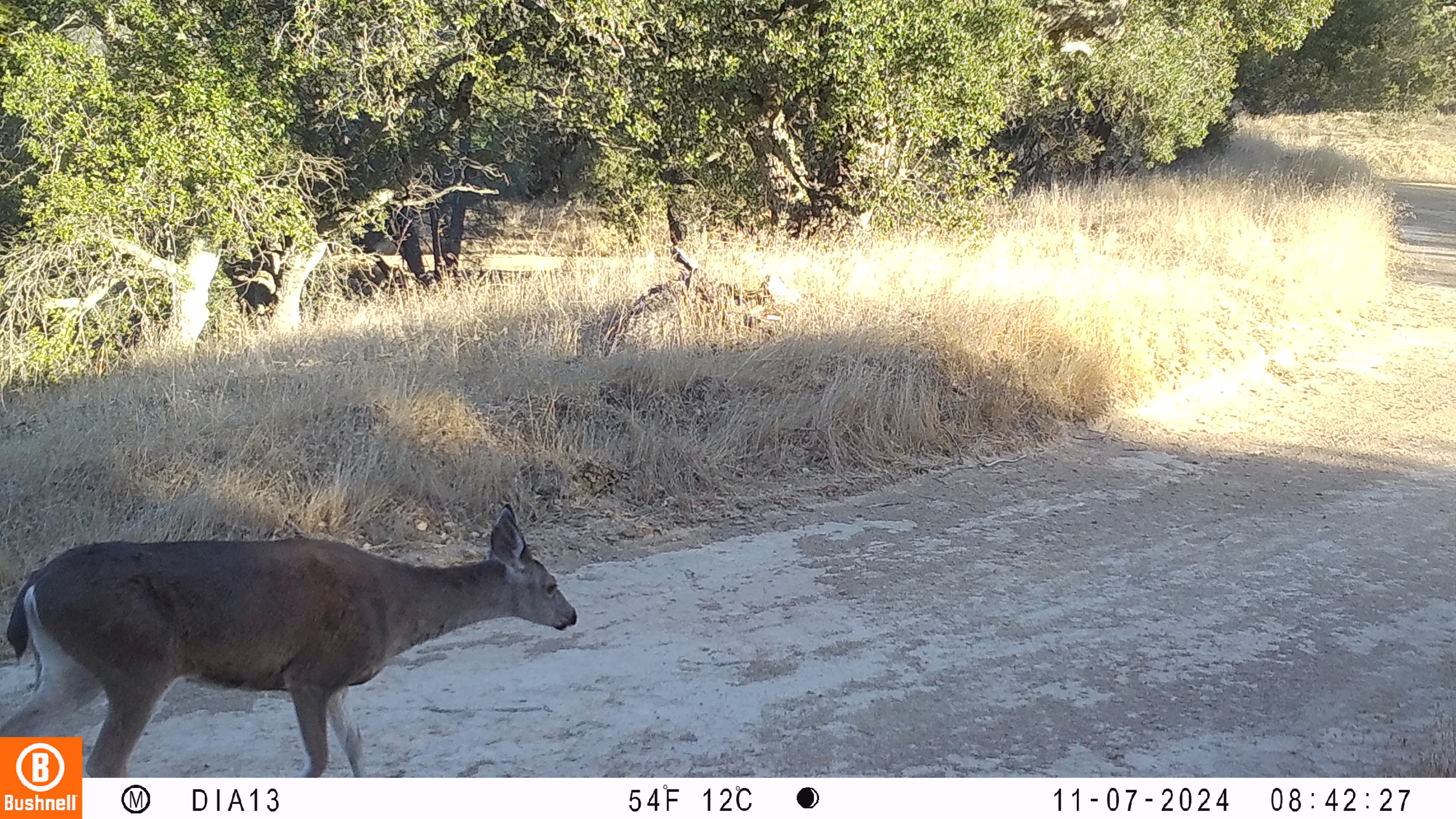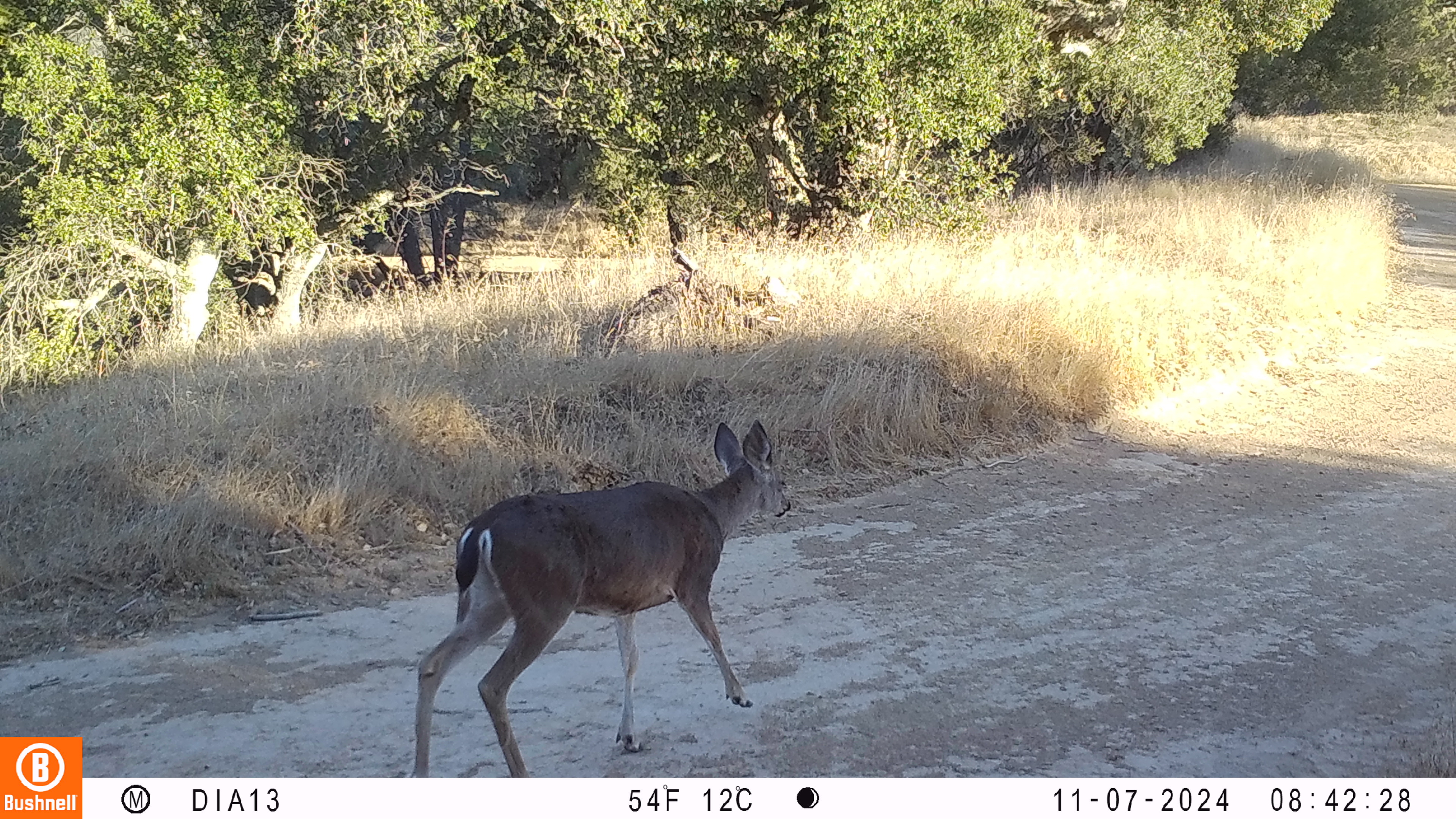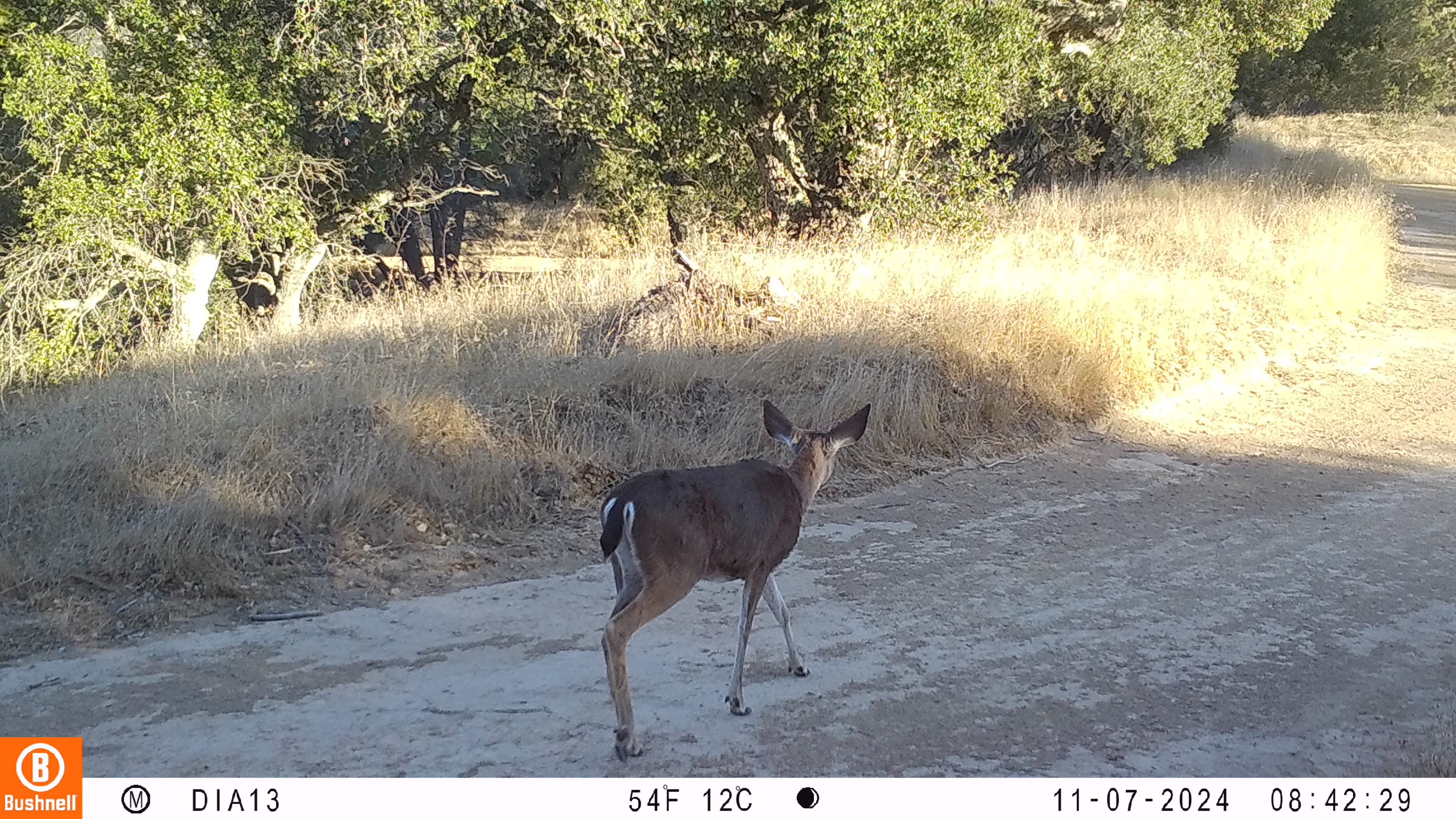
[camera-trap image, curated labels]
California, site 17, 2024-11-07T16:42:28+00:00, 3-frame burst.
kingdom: Animalia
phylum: Chordata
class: Mammalia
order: Artiodactyla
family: Cervidae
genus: Odocoileus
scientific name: Odocoileus hemionus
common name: mule deer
Mule deer (Odocoileus hemionus).